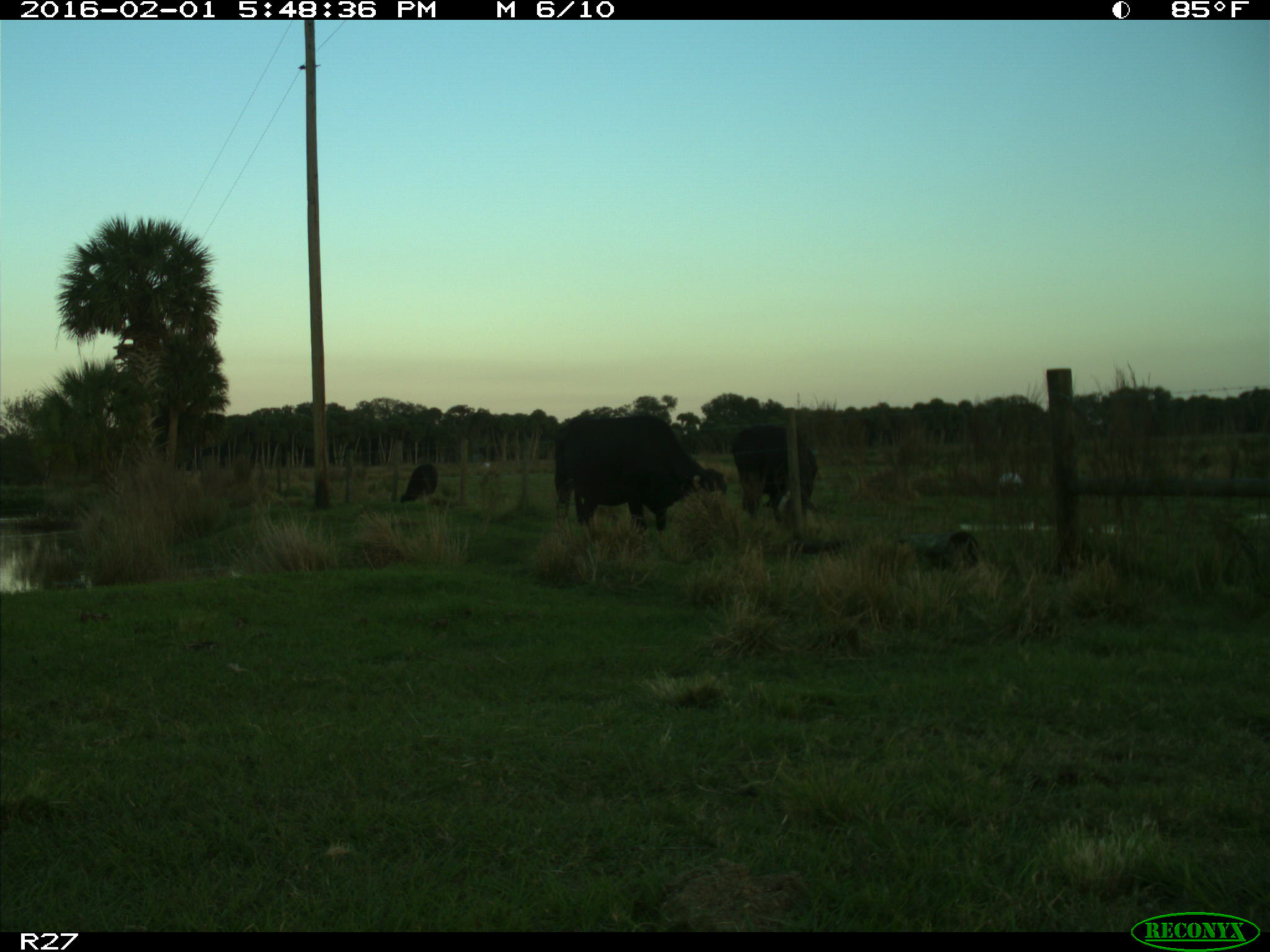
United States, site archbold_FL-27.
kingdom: Animalia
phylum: Chordata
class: Mammalia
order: Artiodactyla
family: Bovidae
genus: Bos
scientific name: Bos taurus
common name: domestic cow